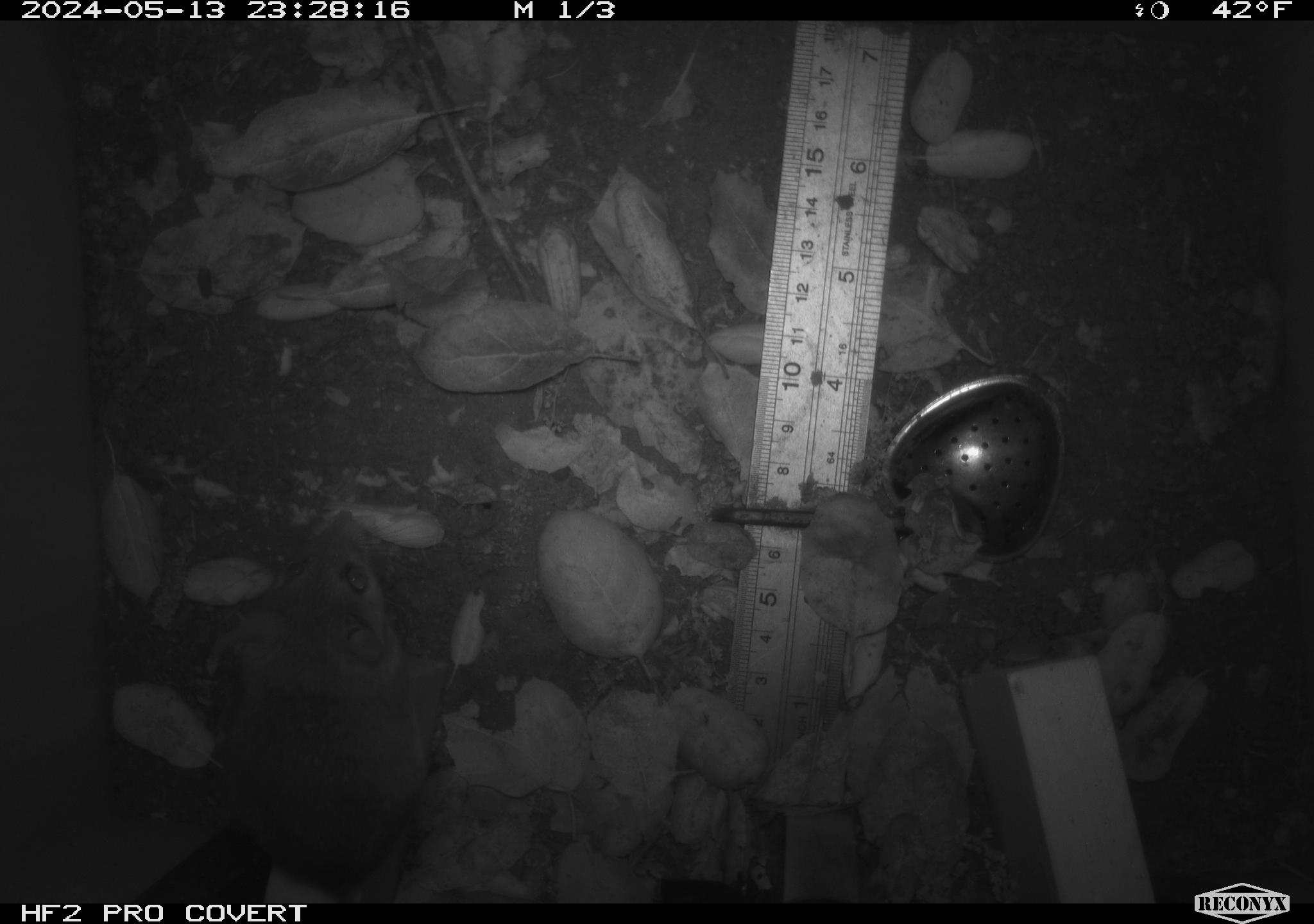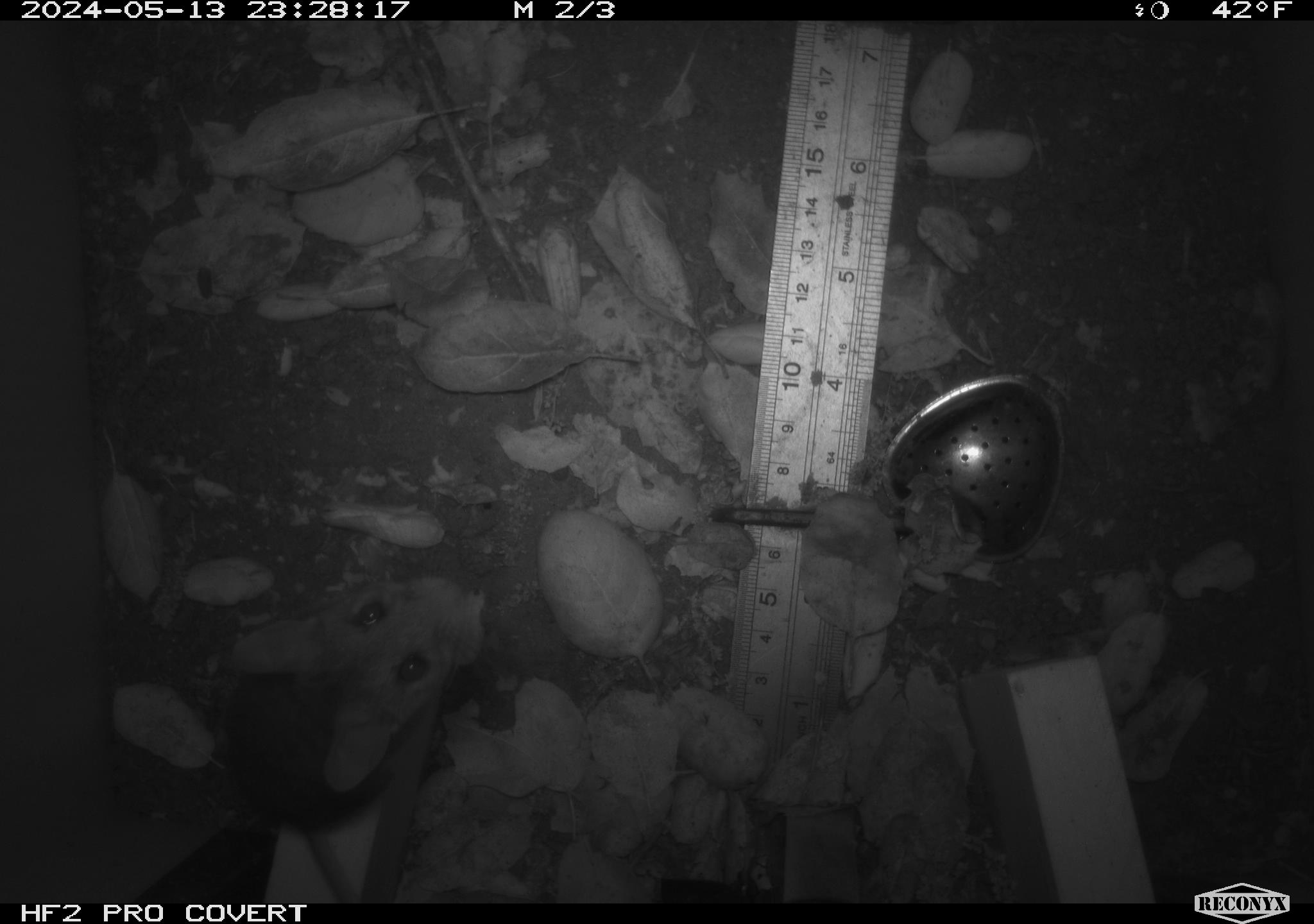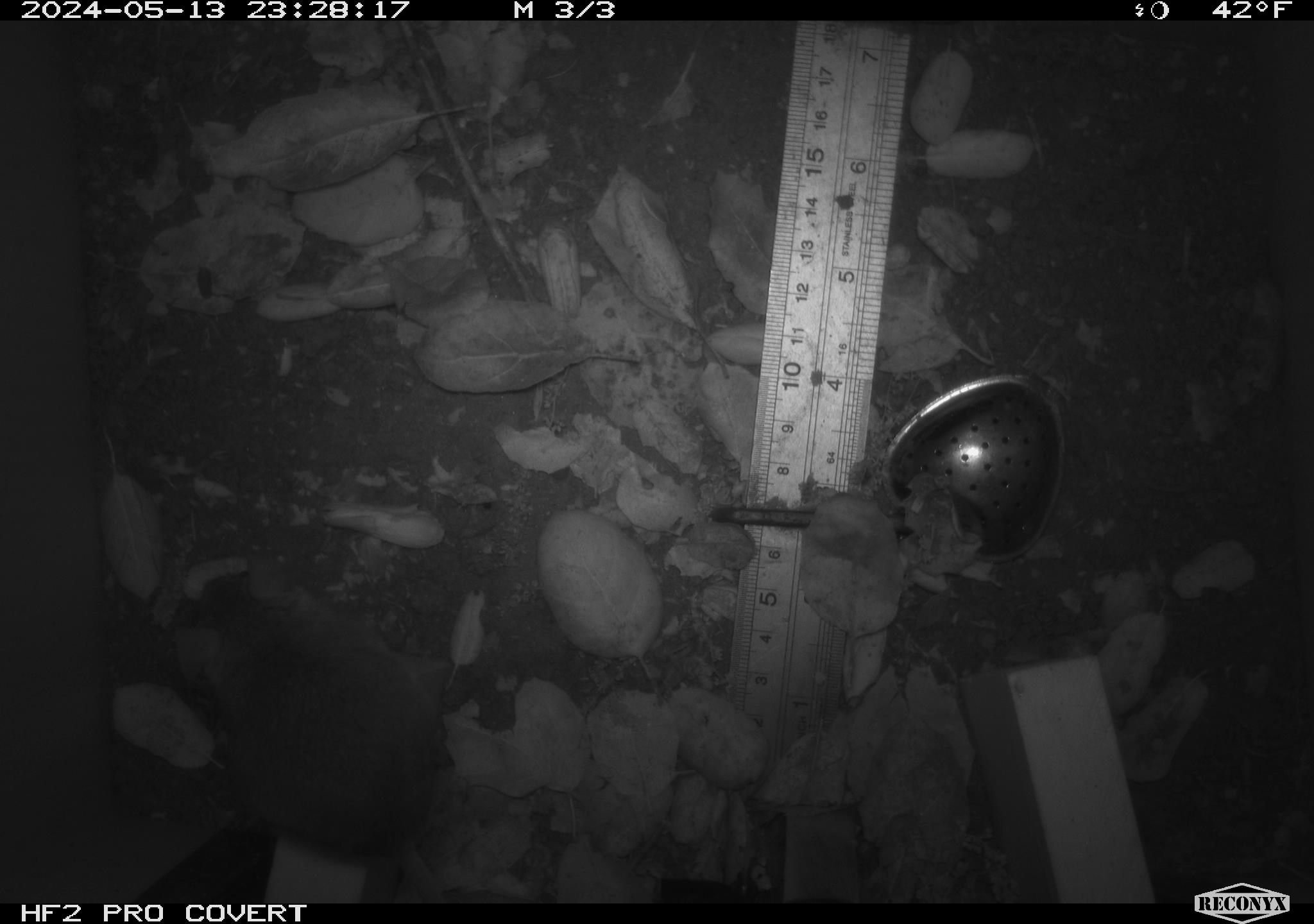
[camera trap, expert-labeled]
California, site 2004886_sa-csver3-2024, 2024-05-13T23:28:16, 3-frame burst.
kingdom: Animalia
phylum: Chordata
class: Mammalia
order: Rodentia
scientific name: Rodentia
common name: rodent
Rodent (Rodentia).